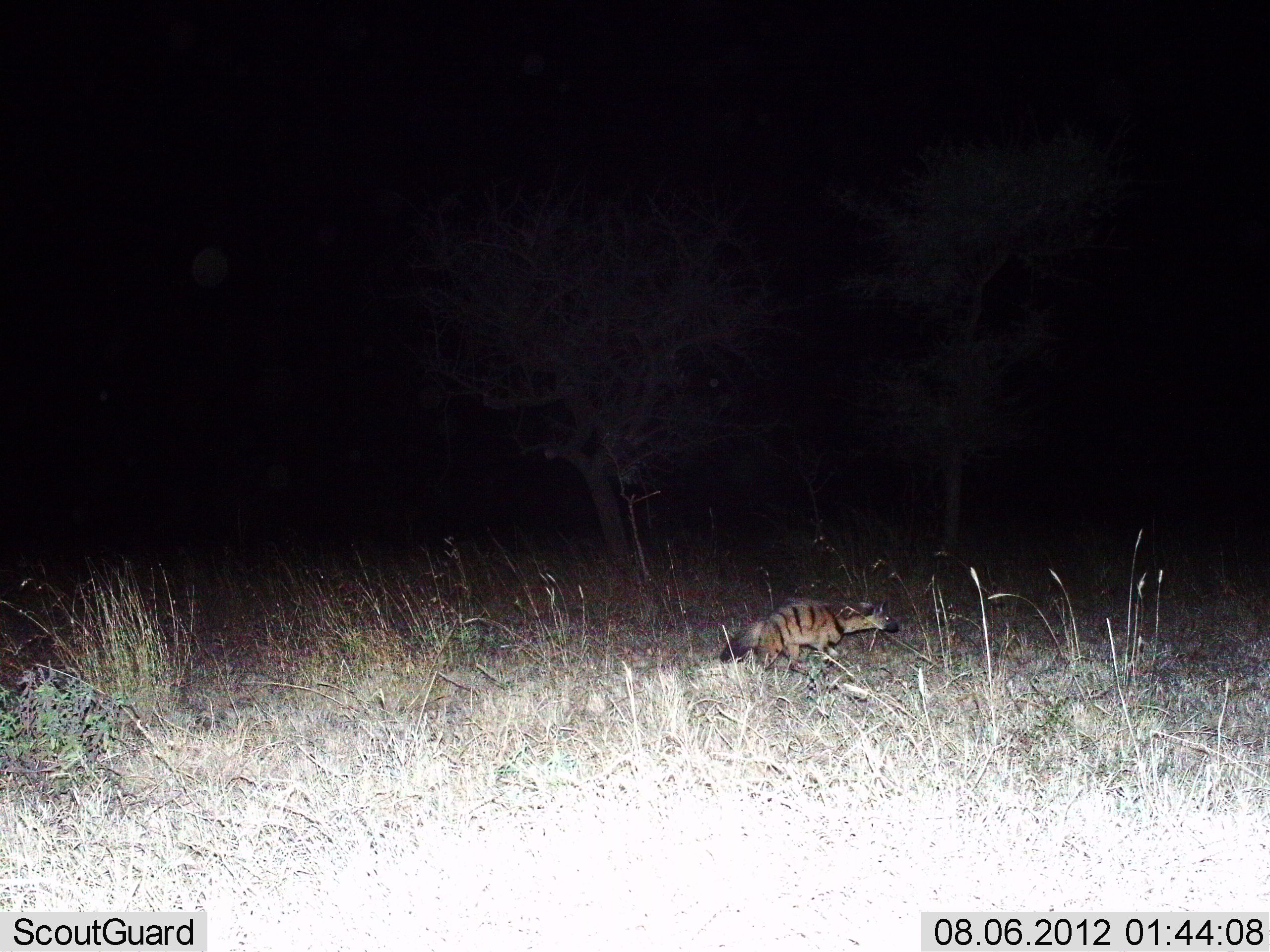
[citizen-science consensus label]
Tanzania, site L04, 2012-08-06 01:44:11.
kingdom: Animalia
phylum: Chordata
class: Mammalia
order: Carnivora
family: Hyaenidae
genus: Proteles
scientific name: Proteles cristatus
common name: aardwolf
Aardwolf (Proteles cristatus), count 1. Behavior (volunteer vote fractions): standing 0%, resting 0%, moving 100%, interacting 0%. Young present (vote fraction): 0%. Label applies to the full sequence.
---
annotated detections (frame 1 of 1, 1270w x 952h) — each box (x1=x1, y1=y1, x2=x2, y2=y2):
animal: (x1=720, y1=594, x2=904, y2=679)